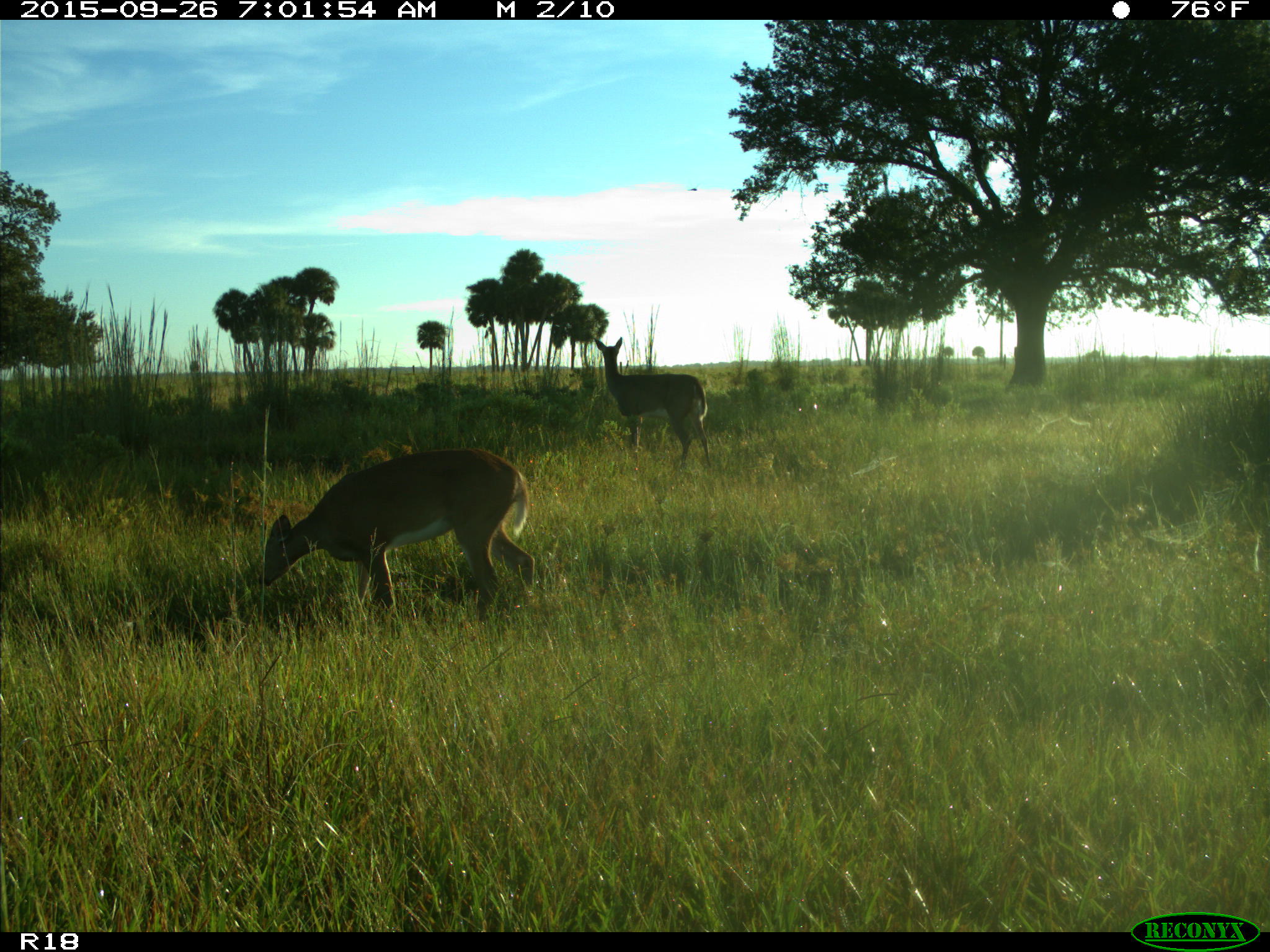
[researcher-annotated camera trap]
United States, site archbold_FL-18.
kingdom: Animalia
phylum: Chordata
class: Mammalia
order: Artiodactyla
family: Cervidae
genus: Odocoileus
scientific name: Odocoileus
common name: deer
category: unidentified deer